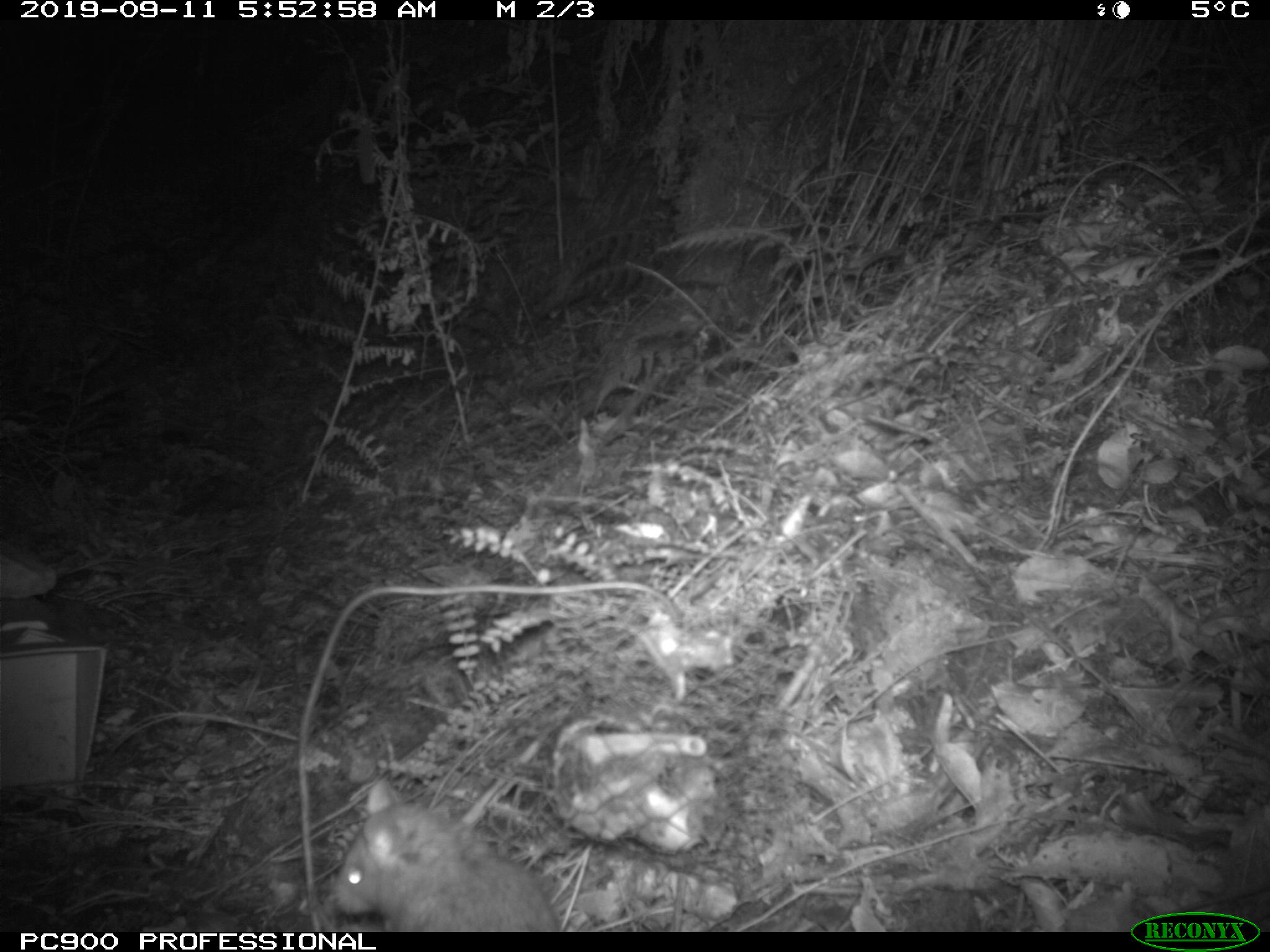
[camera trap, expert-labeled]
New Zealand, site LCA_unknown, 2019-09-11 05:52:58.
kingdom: Animalia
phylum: Chordata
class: Mammalia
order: Rodentia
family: Muridae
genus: Rattus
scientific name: Rattus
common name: rat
Rat (Rattus).